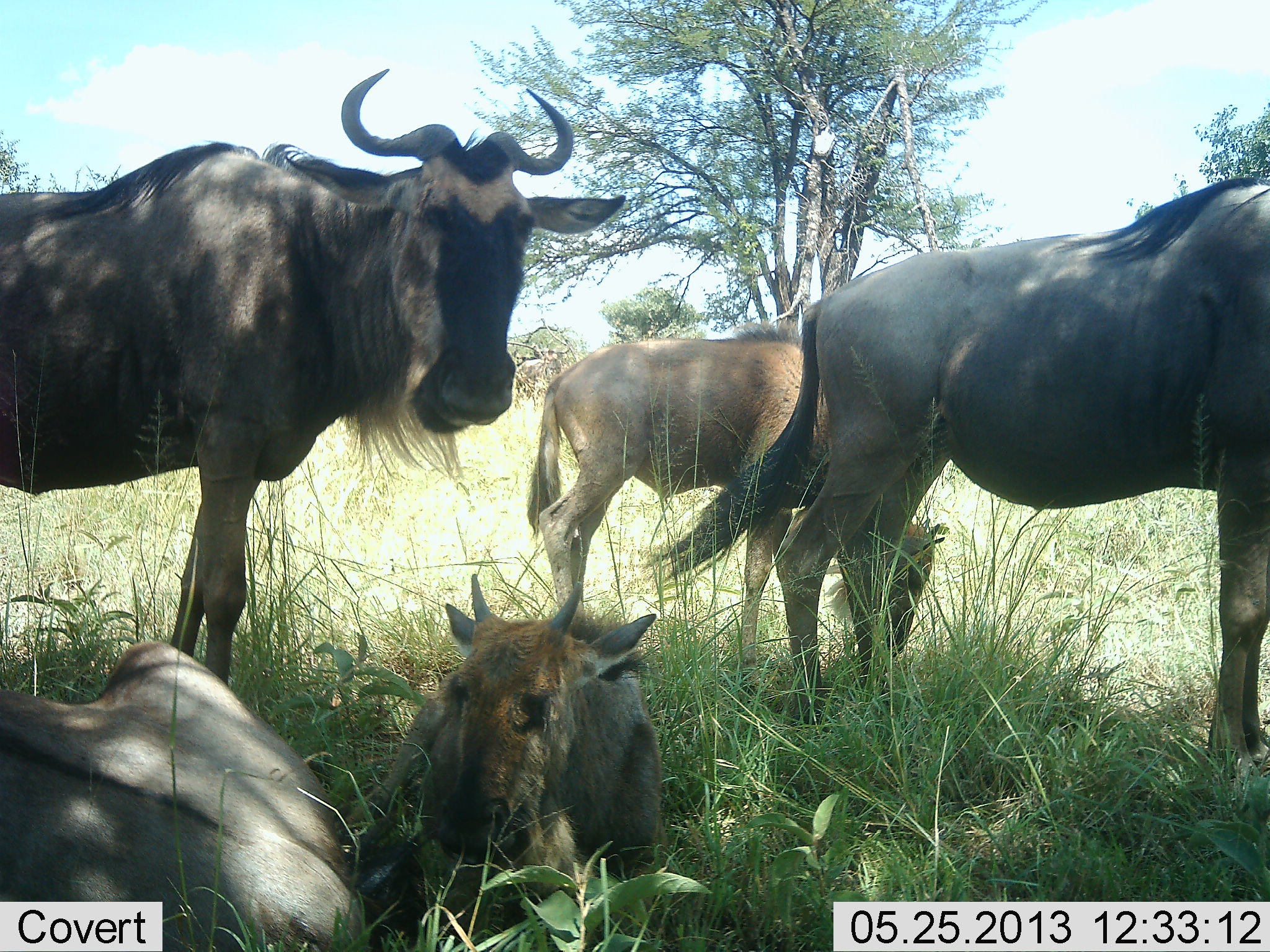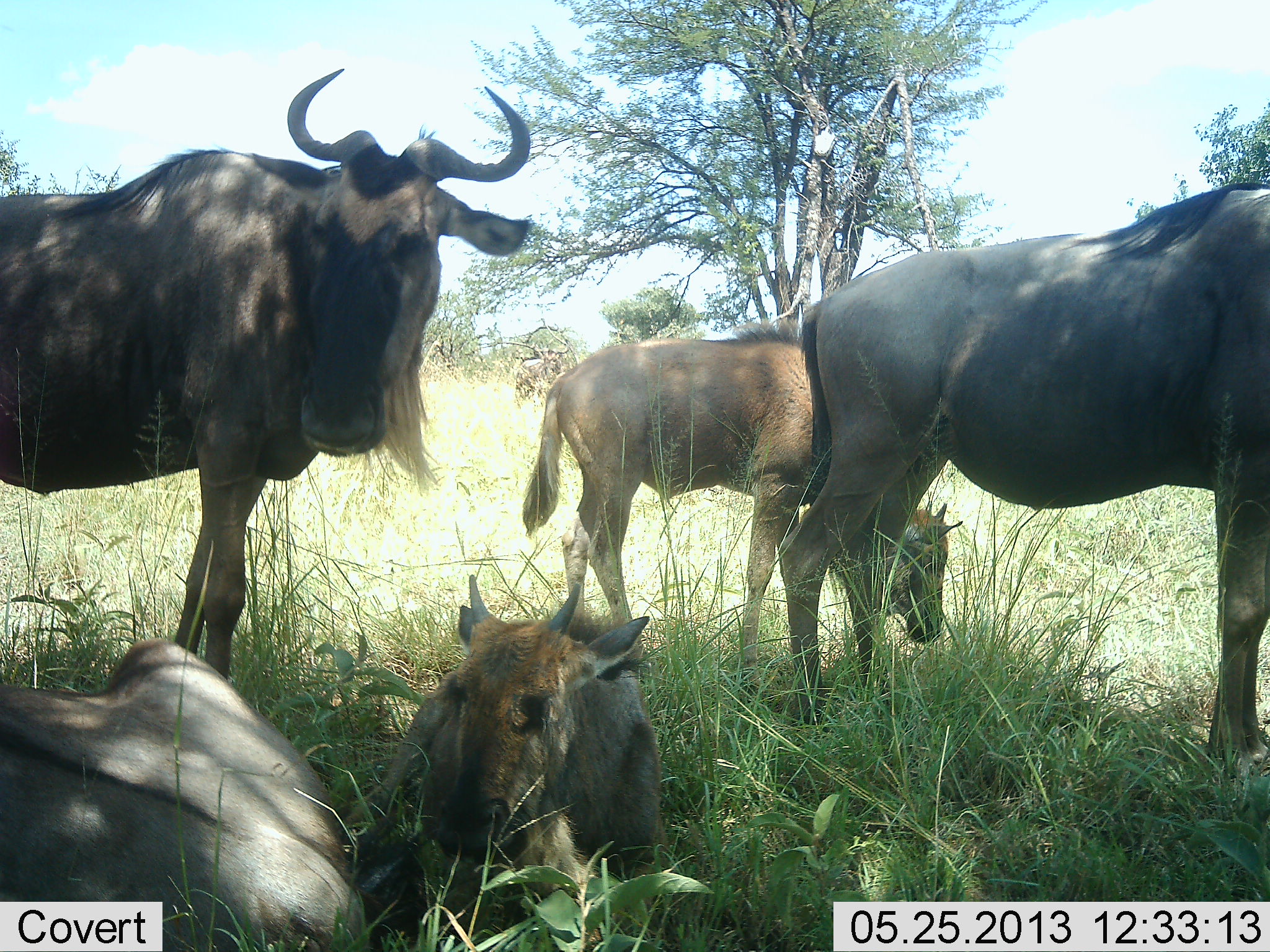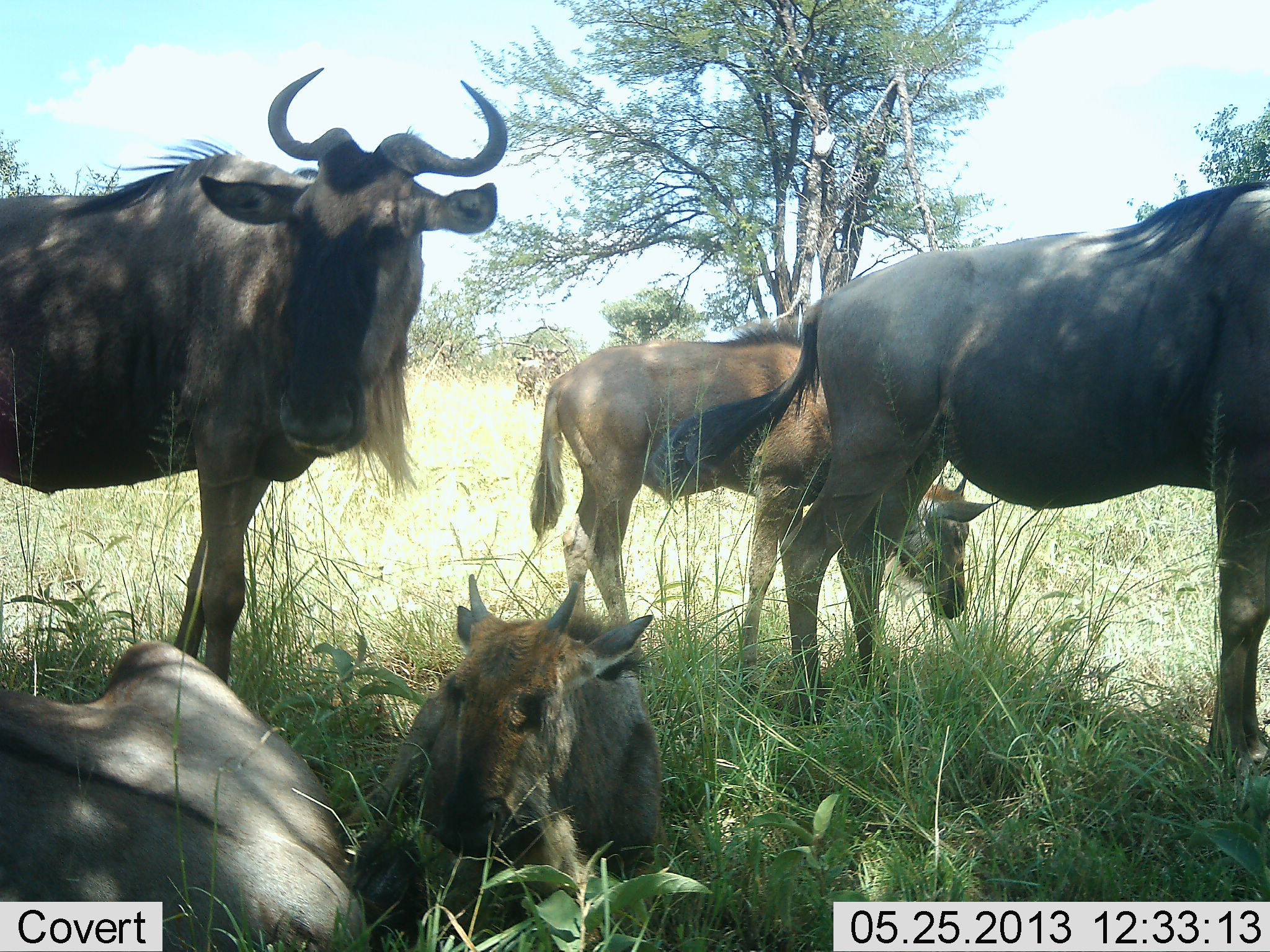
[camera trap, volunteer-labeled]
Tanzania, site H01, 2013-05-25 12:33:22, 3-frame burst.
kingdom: Animalia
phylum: Chordata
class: Mammalia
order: Artiodactyla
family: Bovidae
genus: Connochaetes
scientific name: Connochaetes taurinus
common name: blue wildebeest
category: wildebeest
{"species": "wildebeest (blue wildebeest) (Connochaetes taurinus)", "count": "5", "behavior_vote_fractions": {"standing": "78%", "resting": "89%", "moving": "6%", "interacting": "3%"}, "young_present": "64%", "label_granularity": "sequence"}